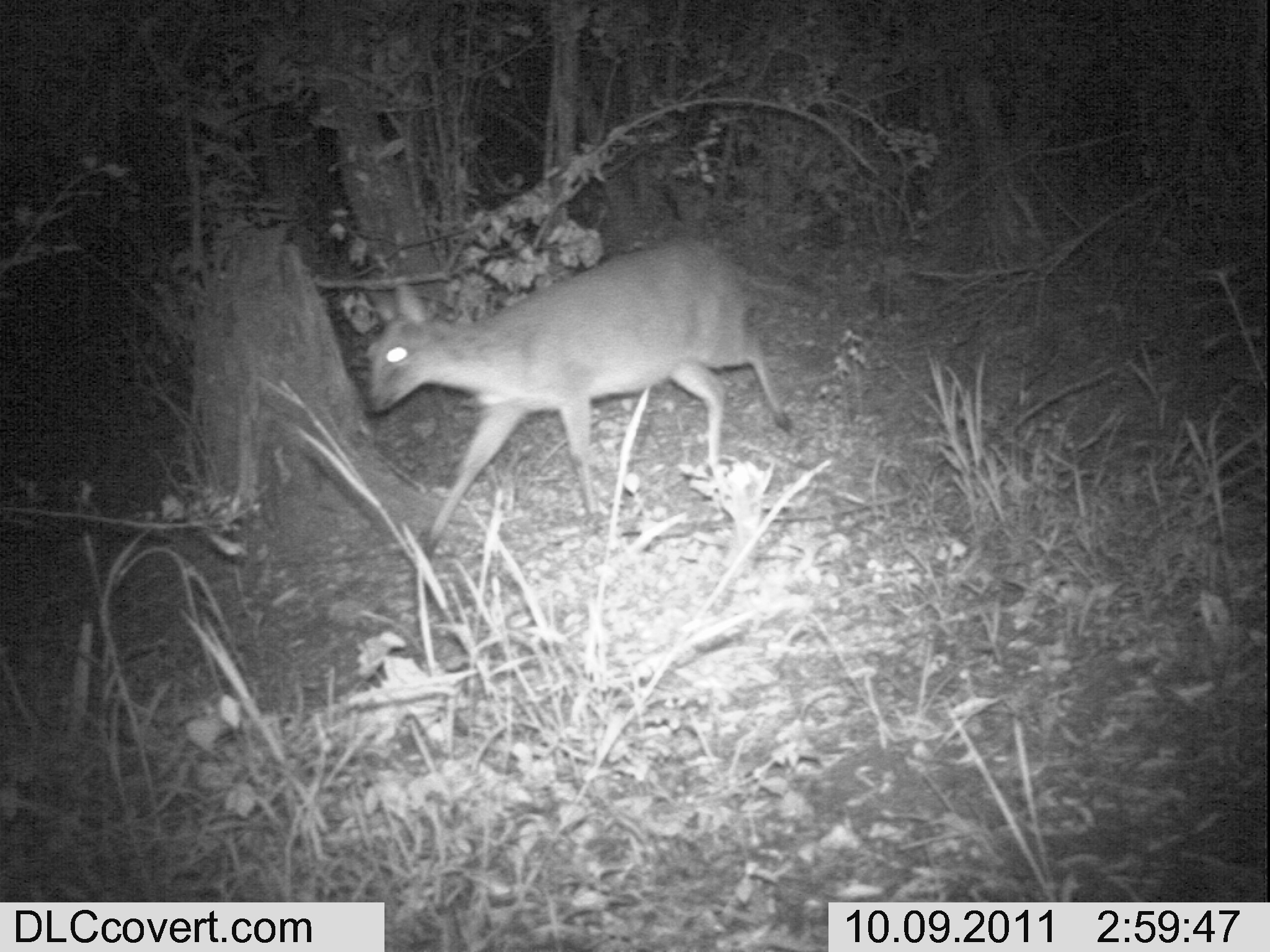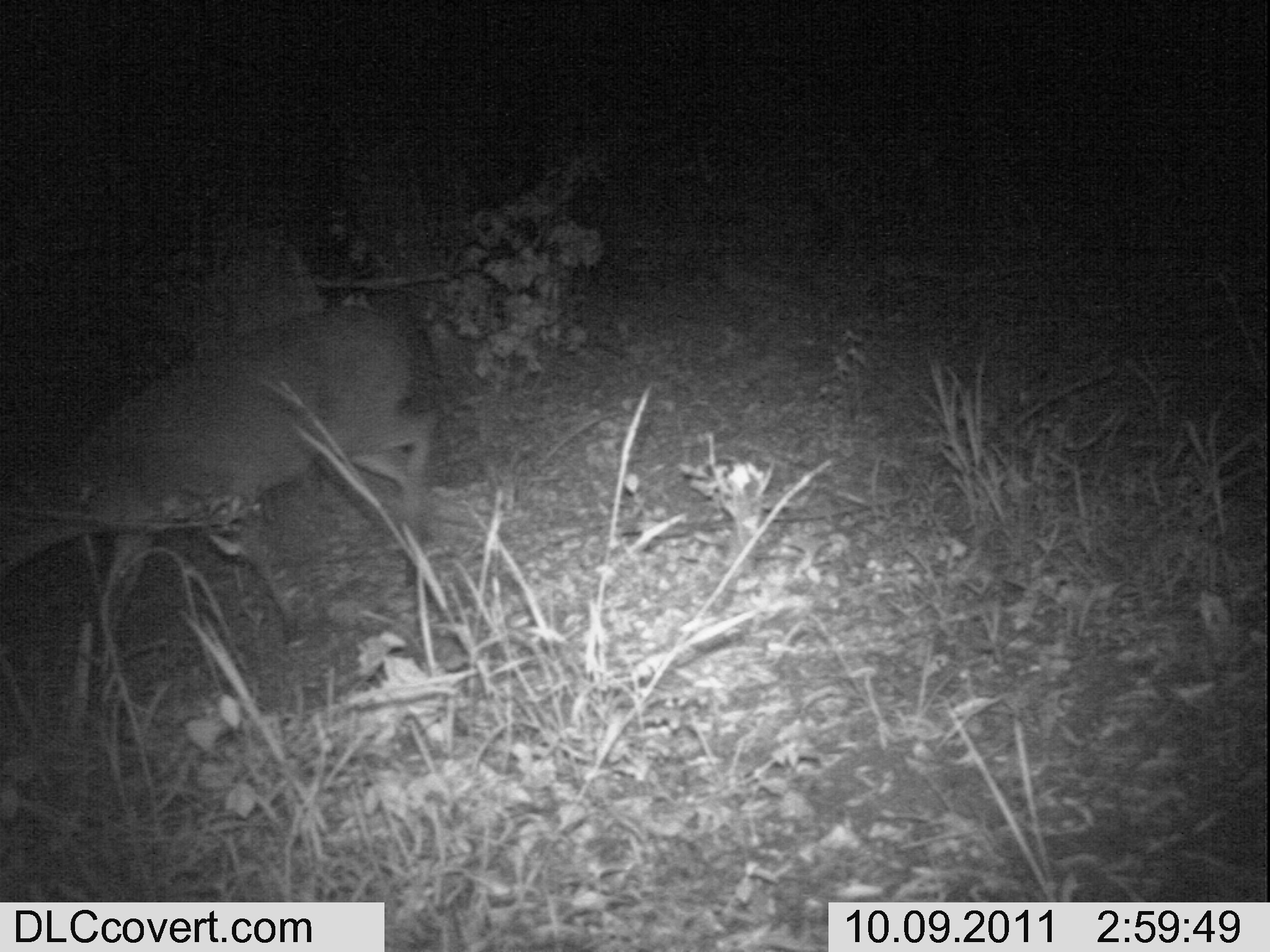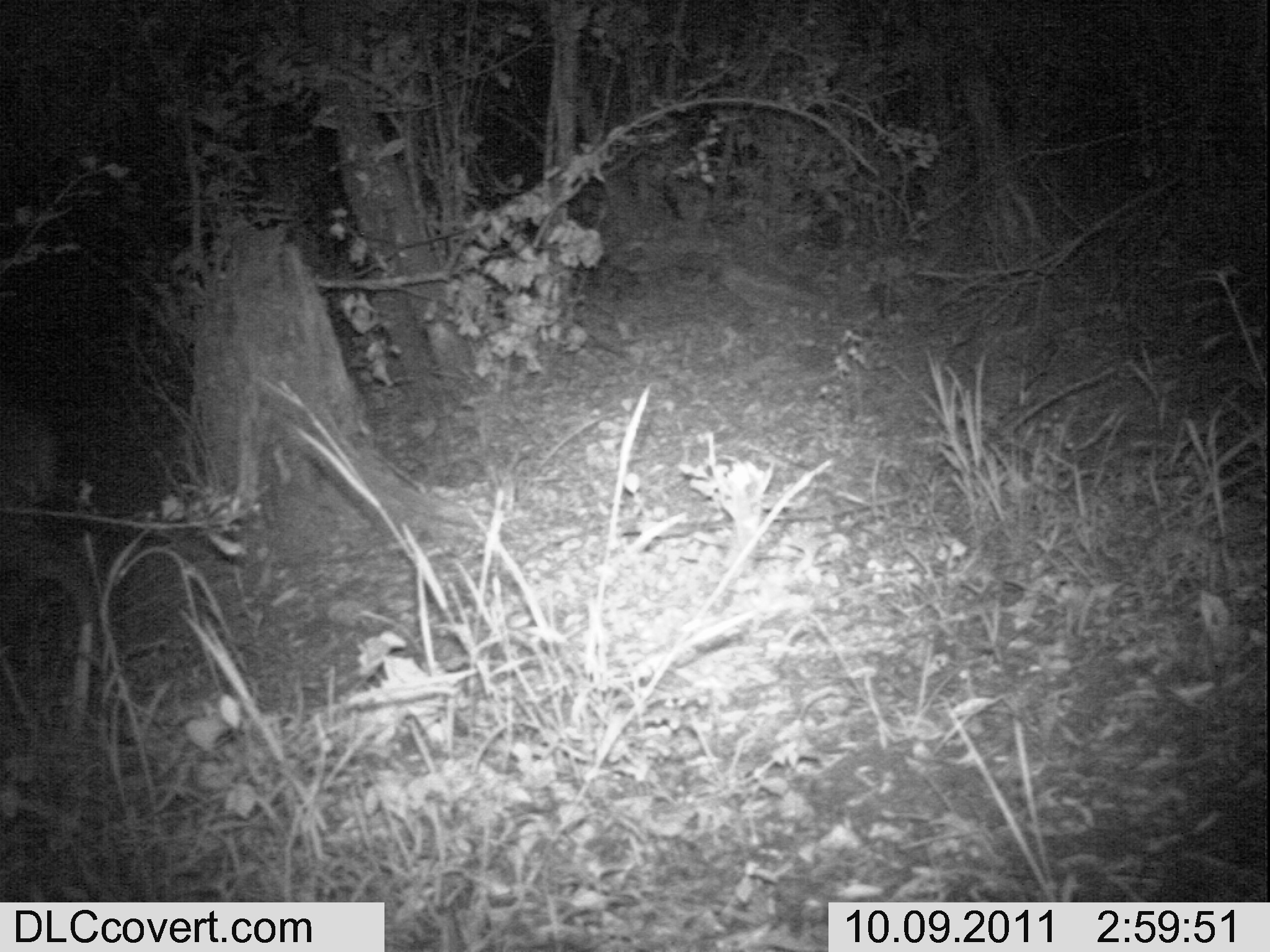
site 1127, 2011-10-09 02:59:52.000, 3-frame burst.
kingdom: Animalia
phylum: Chordata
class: Mammalia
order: Artiodactyla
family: Bovidae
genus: Sylvicapra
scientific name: Sylvicapra grimmia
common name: bush duiker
Sylvicapra grimmia (bush duiker), count 1.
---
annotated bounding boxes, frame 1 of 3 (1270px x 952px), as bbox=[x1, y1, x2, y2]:
sylvicapra grimmia: bbox=[366, 239, 798, 562]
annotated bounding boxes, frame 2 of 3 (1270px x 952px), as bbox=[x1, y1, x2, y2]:
sylvicapra grimmia: bbox=[0, 306, 439, 634]